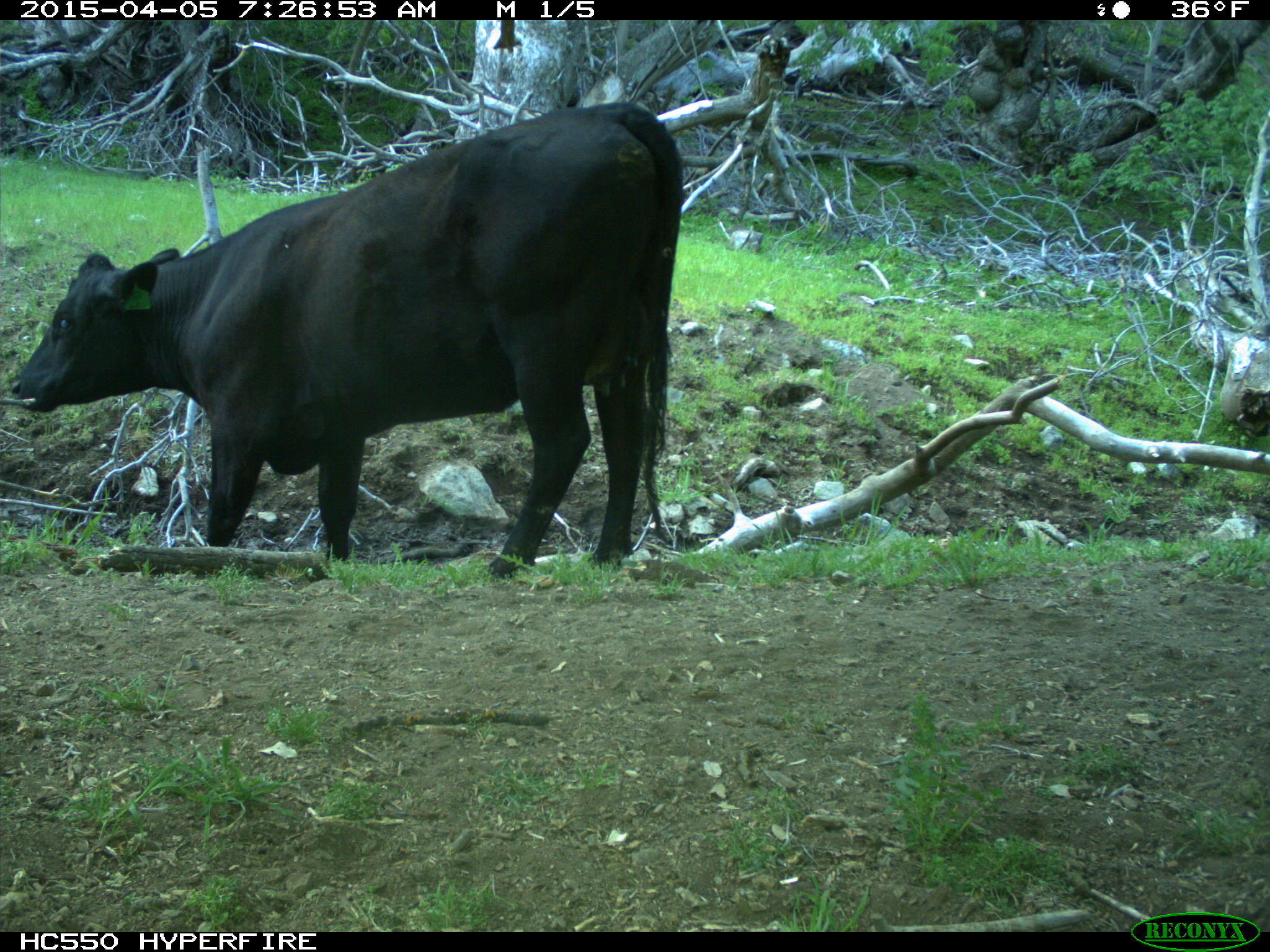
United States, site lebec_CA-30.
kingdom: Animalia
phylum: Chordata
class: Mammalia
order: Artiodactyla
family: Bovidae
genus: Bos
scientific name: Bos taurus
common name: domestic cow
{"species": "Bos taurus (domestic cow)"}